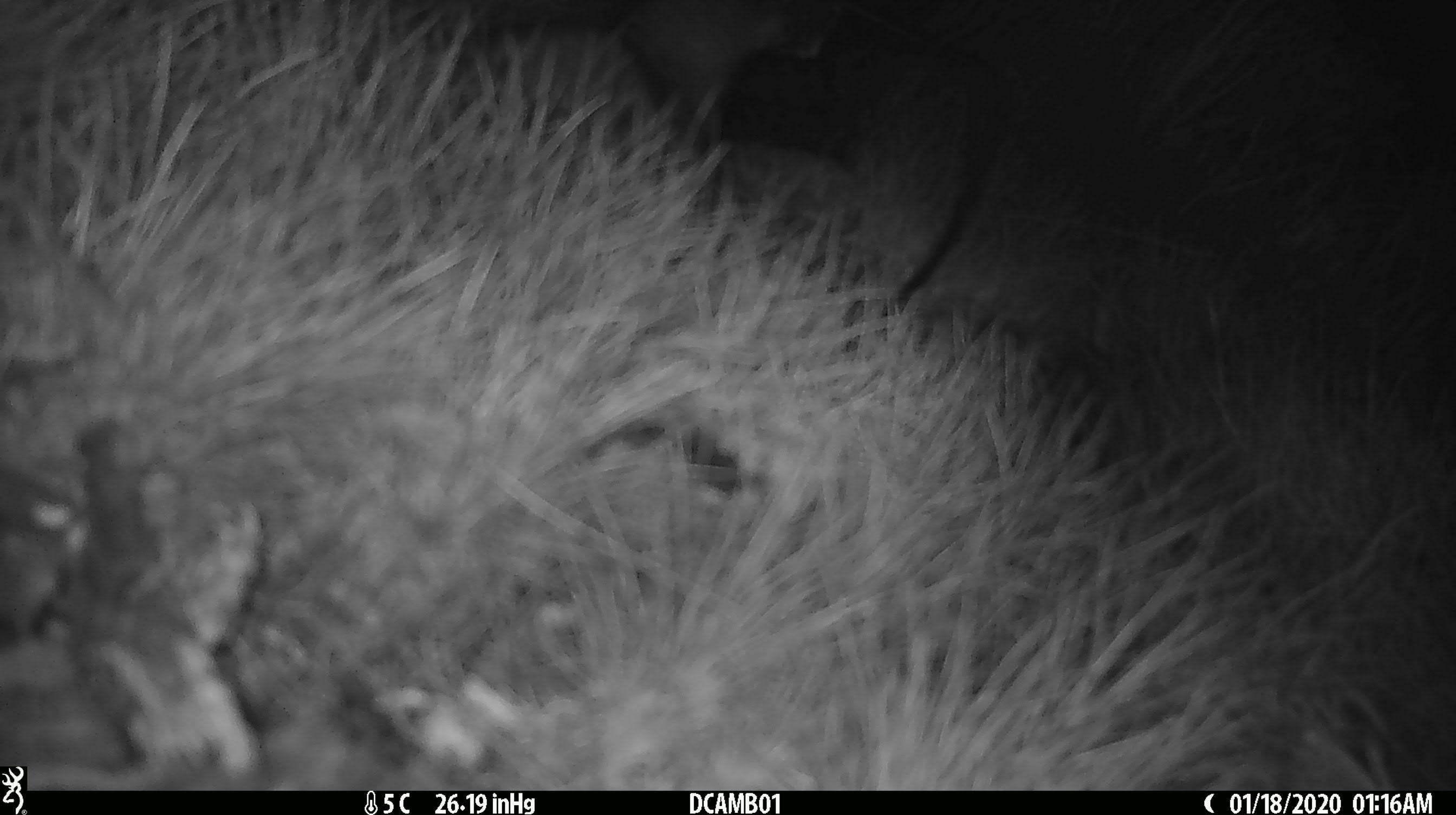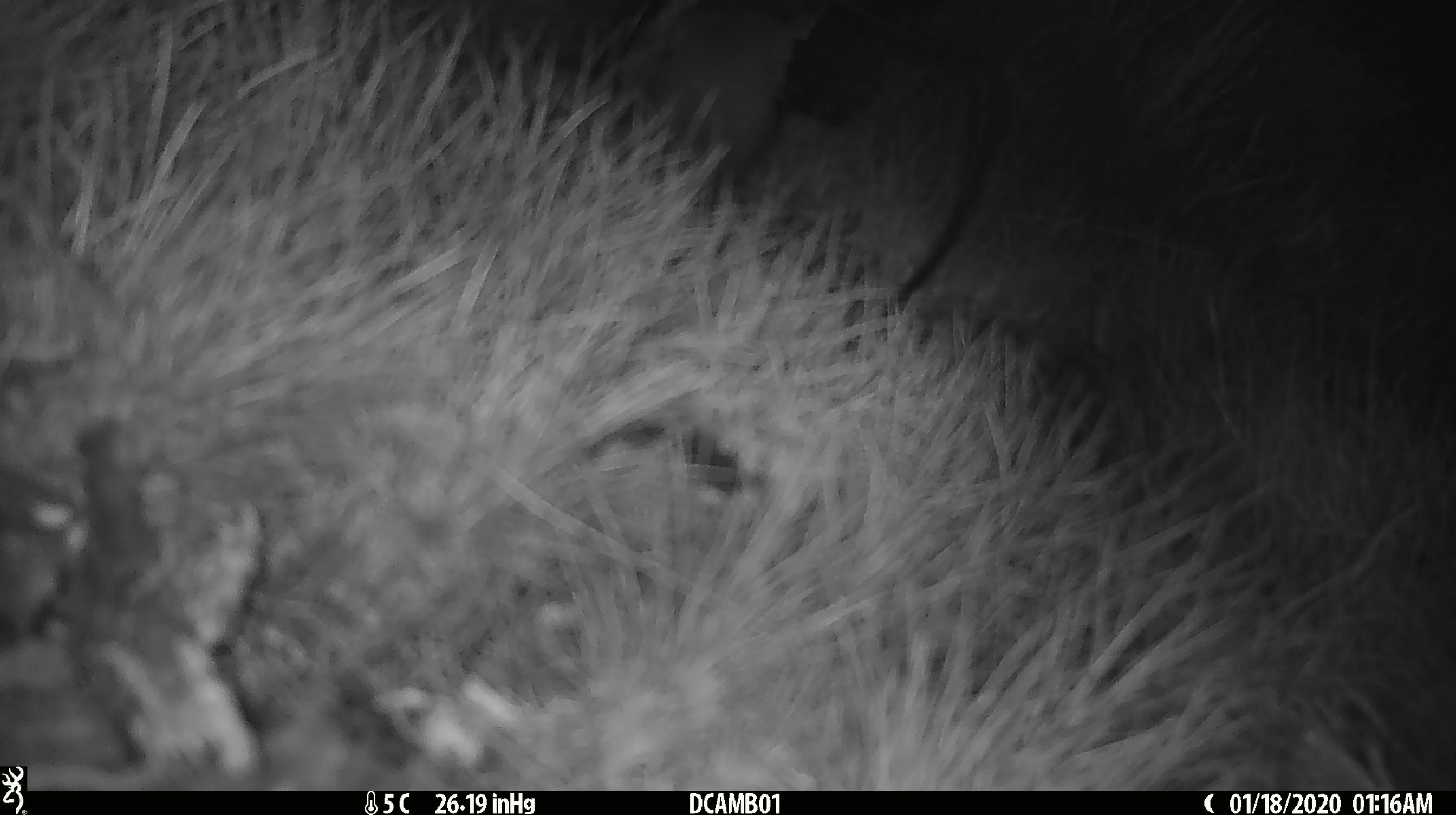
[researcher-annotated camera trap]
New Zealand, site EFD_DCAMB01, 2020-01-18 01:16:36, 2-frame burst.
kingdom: Animalia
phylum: Chordata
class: Mammalia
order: Carnivora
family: Mustelidae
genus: Mustela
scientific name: Mustela erminea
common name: stoat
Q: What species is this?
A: Stoat (Mustela erminea).